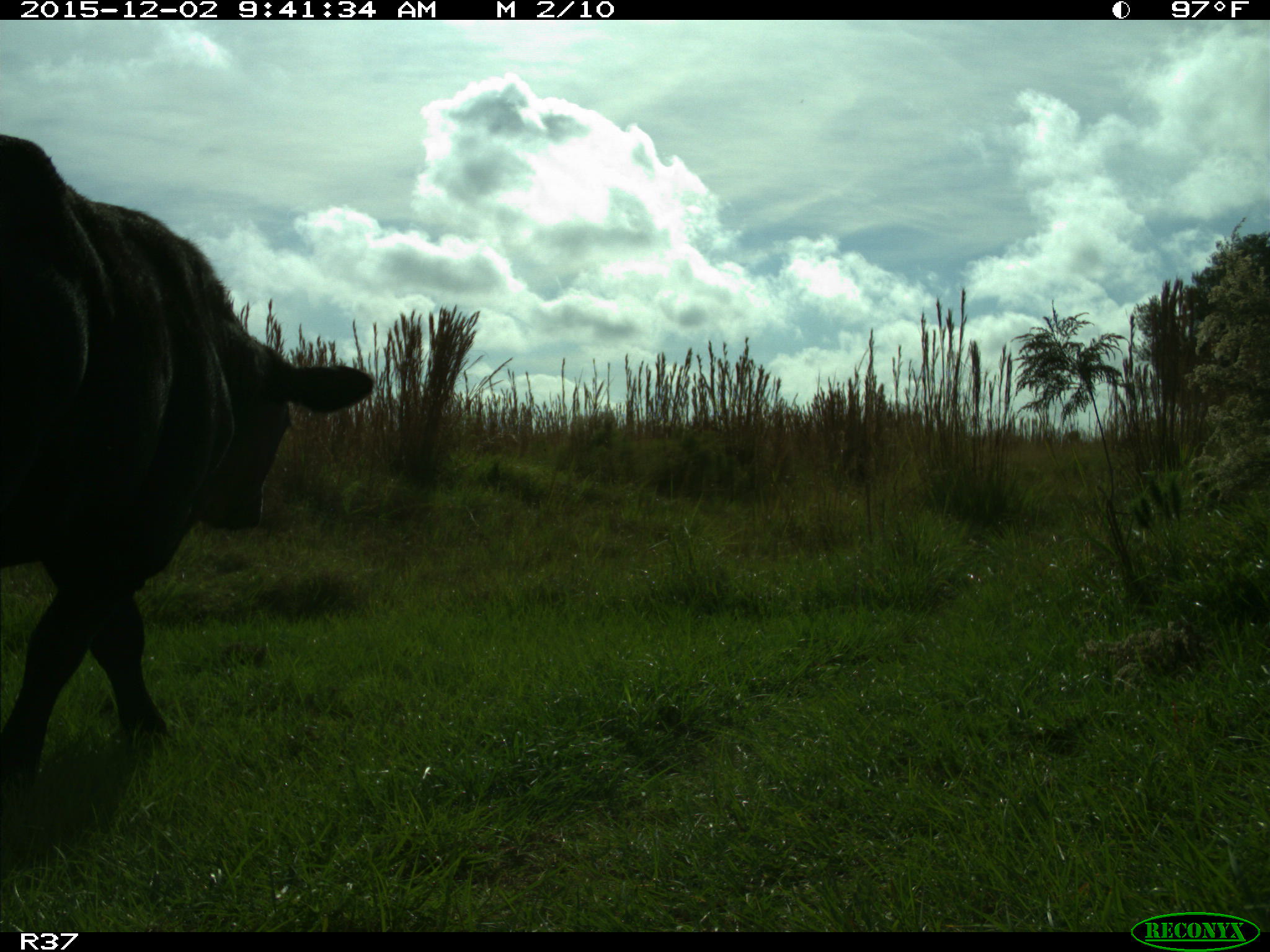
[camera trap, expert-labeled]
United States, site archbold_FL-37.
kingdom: Animalia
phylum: Chordata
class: Mammalia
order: Artiodactyla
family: Bovidae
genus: Bos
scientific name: Bos taurus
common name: domestic cow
Bos taurus (domestic cow).